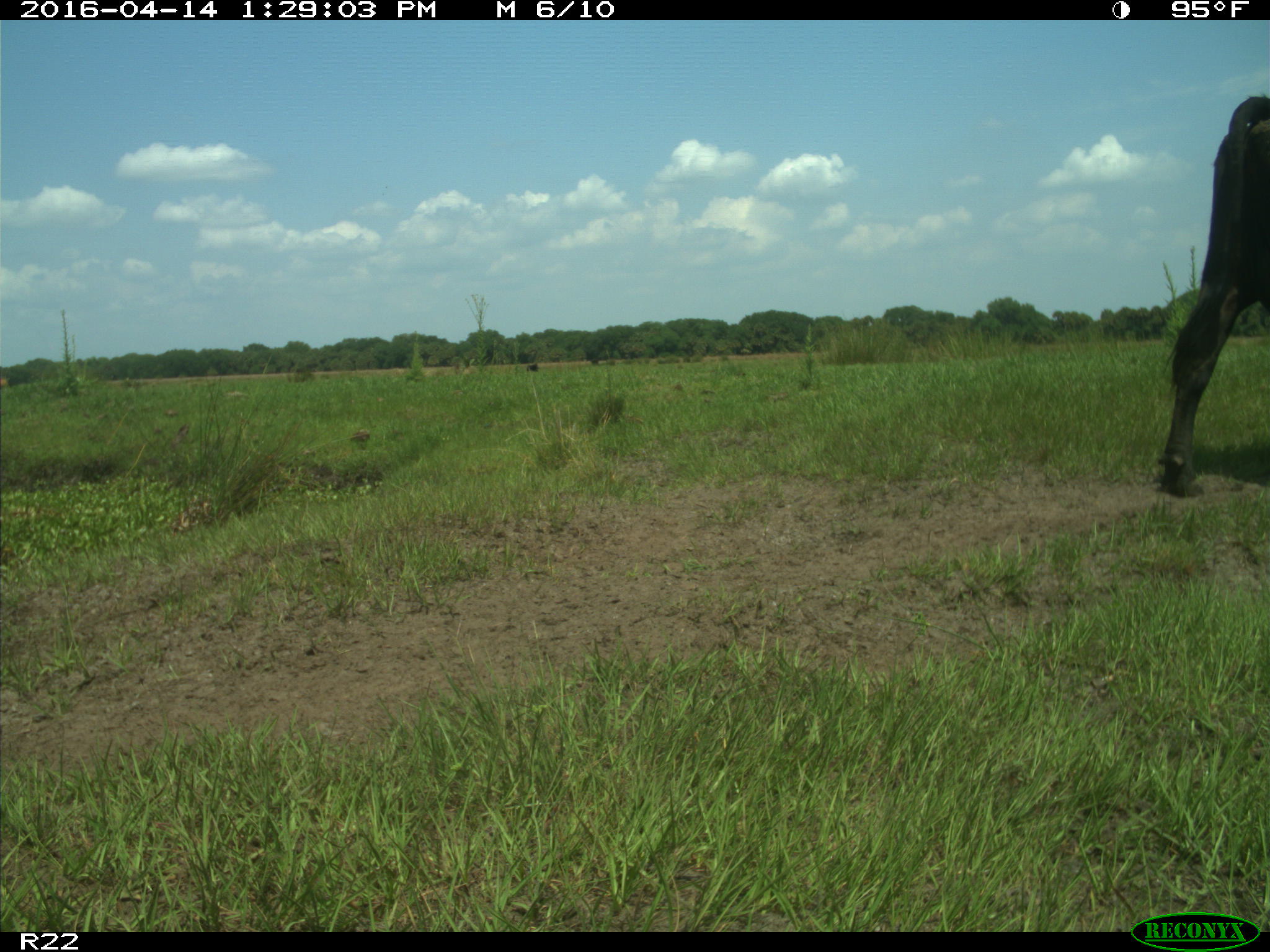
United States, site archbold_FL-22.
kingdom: Animalia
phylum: Chordata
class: Mammalia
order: Artiodactyla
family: Bovidae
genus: Bos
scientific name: Bos taurus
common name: domestic cow